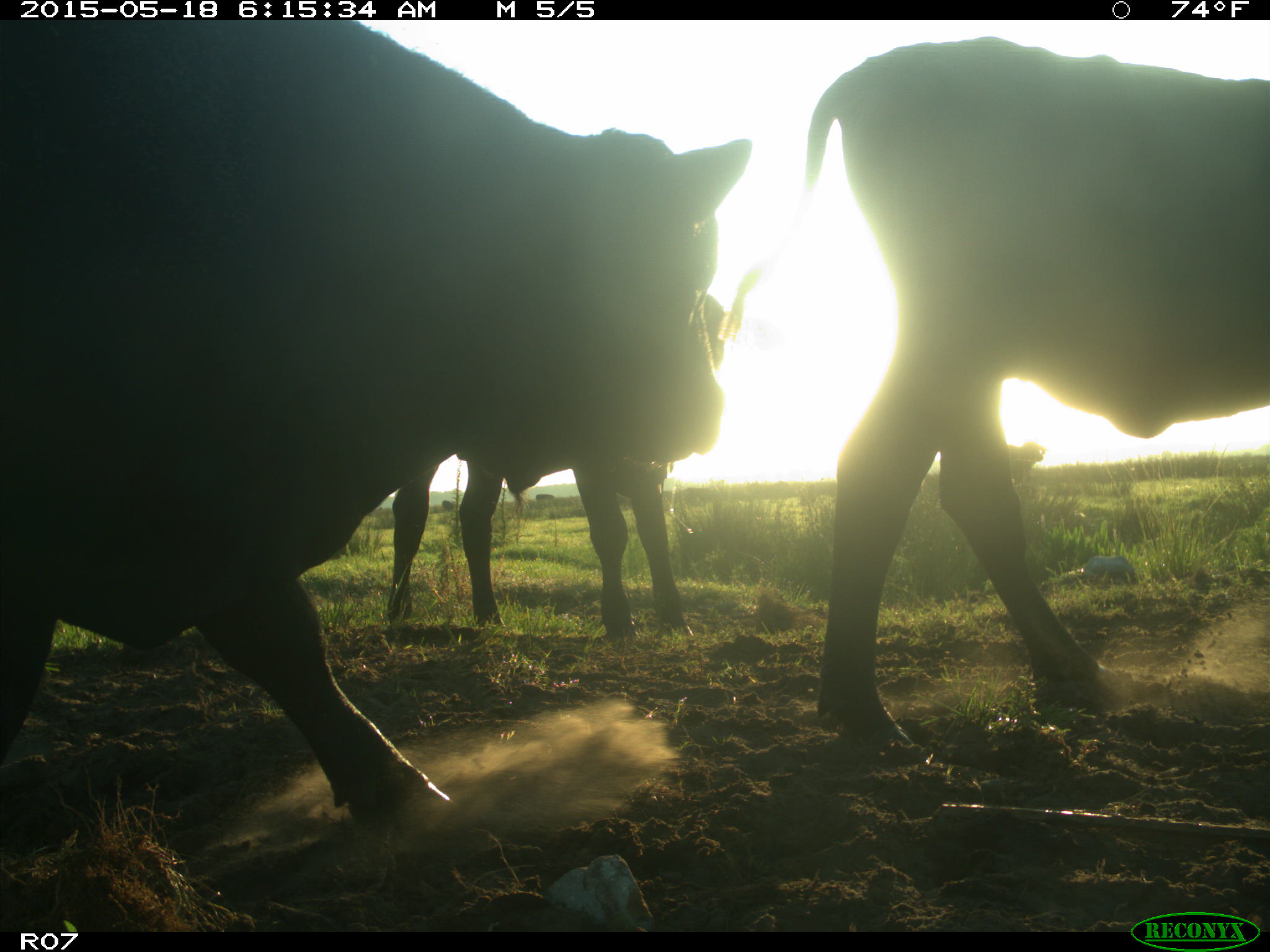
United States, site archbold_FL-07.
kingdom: Animalia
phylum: Chordata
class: Mammalia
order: Artiodactyla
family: Bovidae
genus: Bos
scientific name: Bos taurus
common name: domestic cow